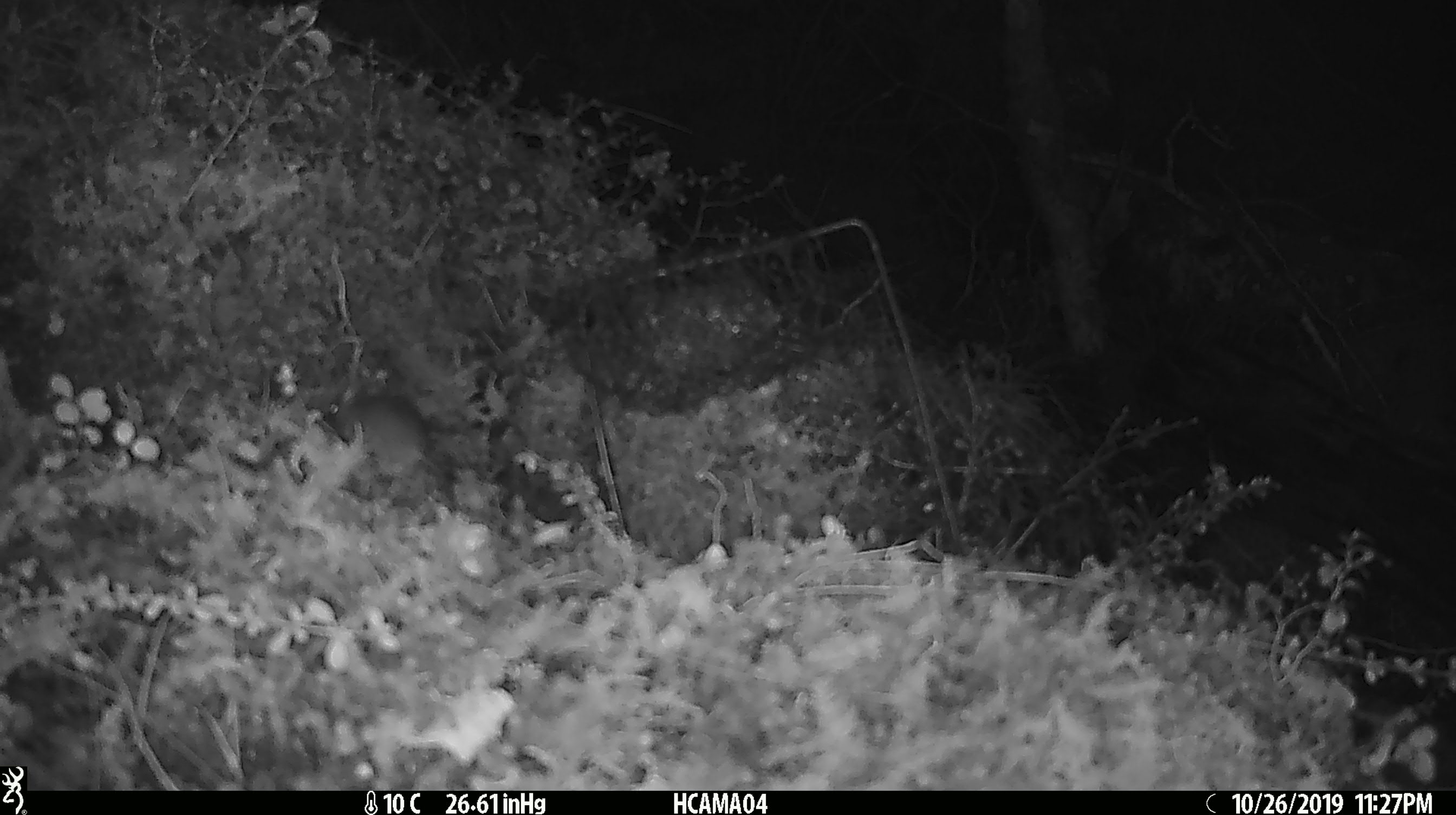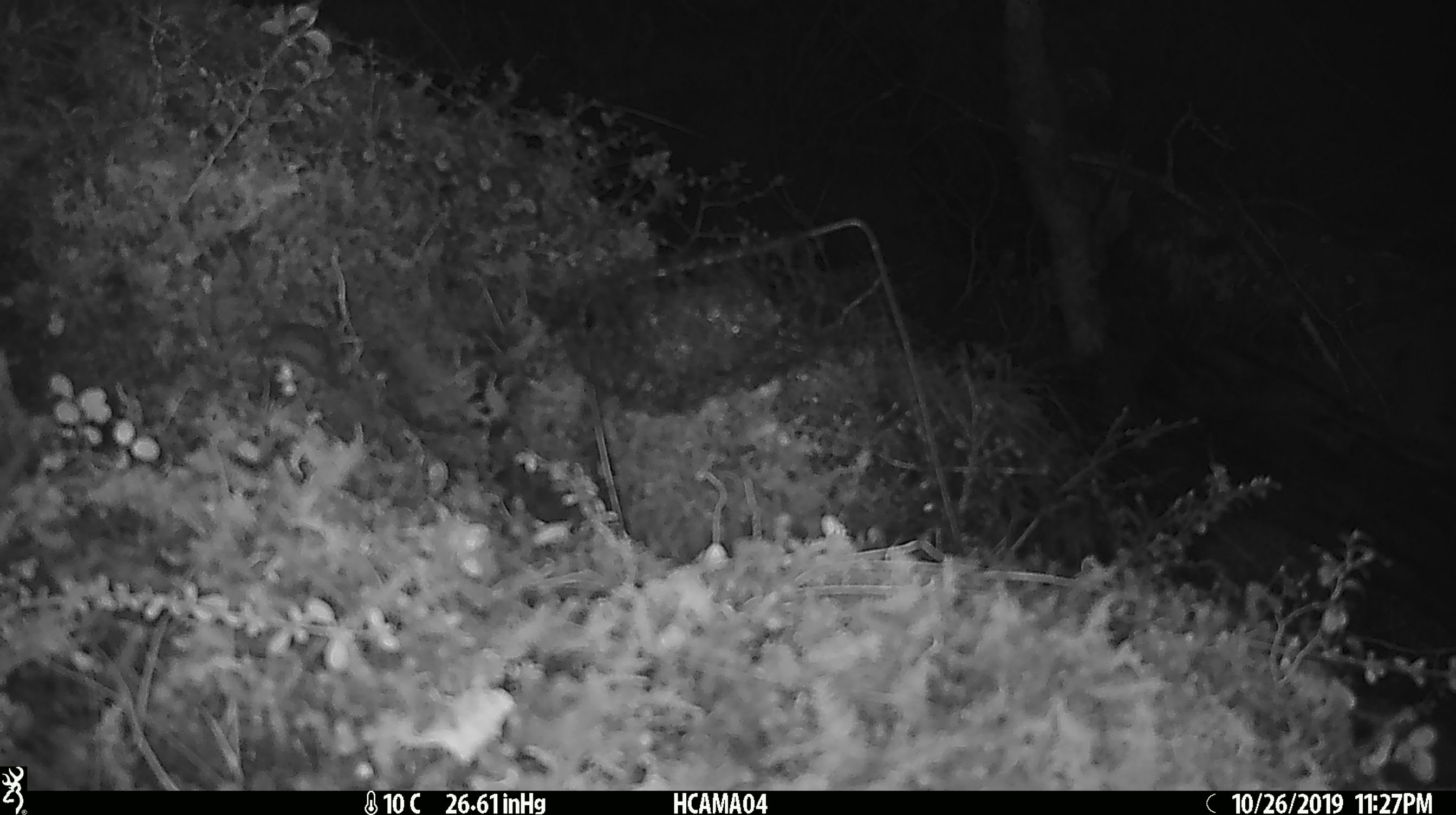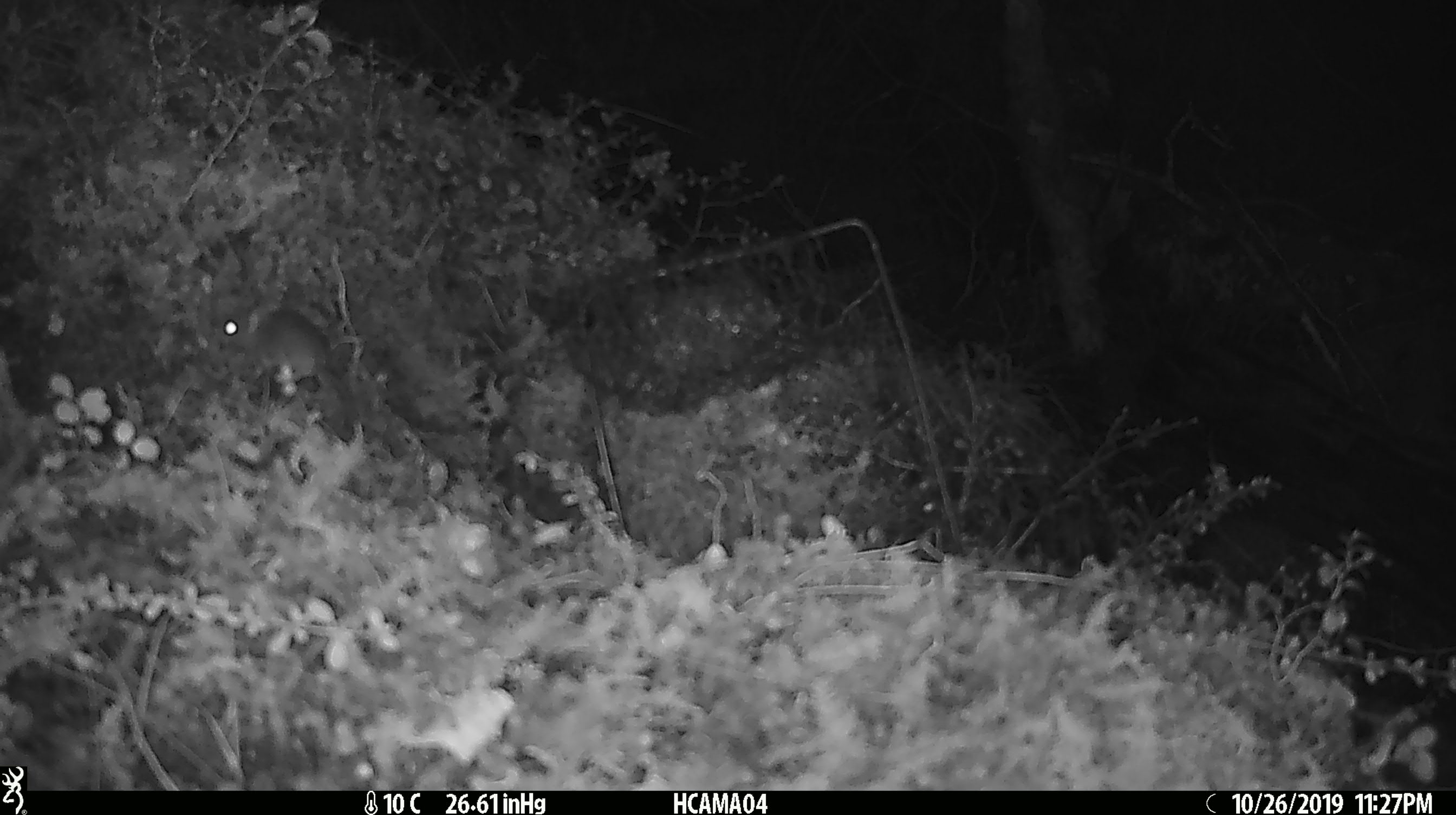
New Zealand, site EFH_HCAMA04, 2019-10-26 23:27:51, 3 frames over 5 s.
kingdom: Animalia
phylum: Chordata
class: Mammalia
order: Rodentia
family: Muridae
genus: Mus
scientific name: Mus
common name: mouse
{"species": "mouse (Mus)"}